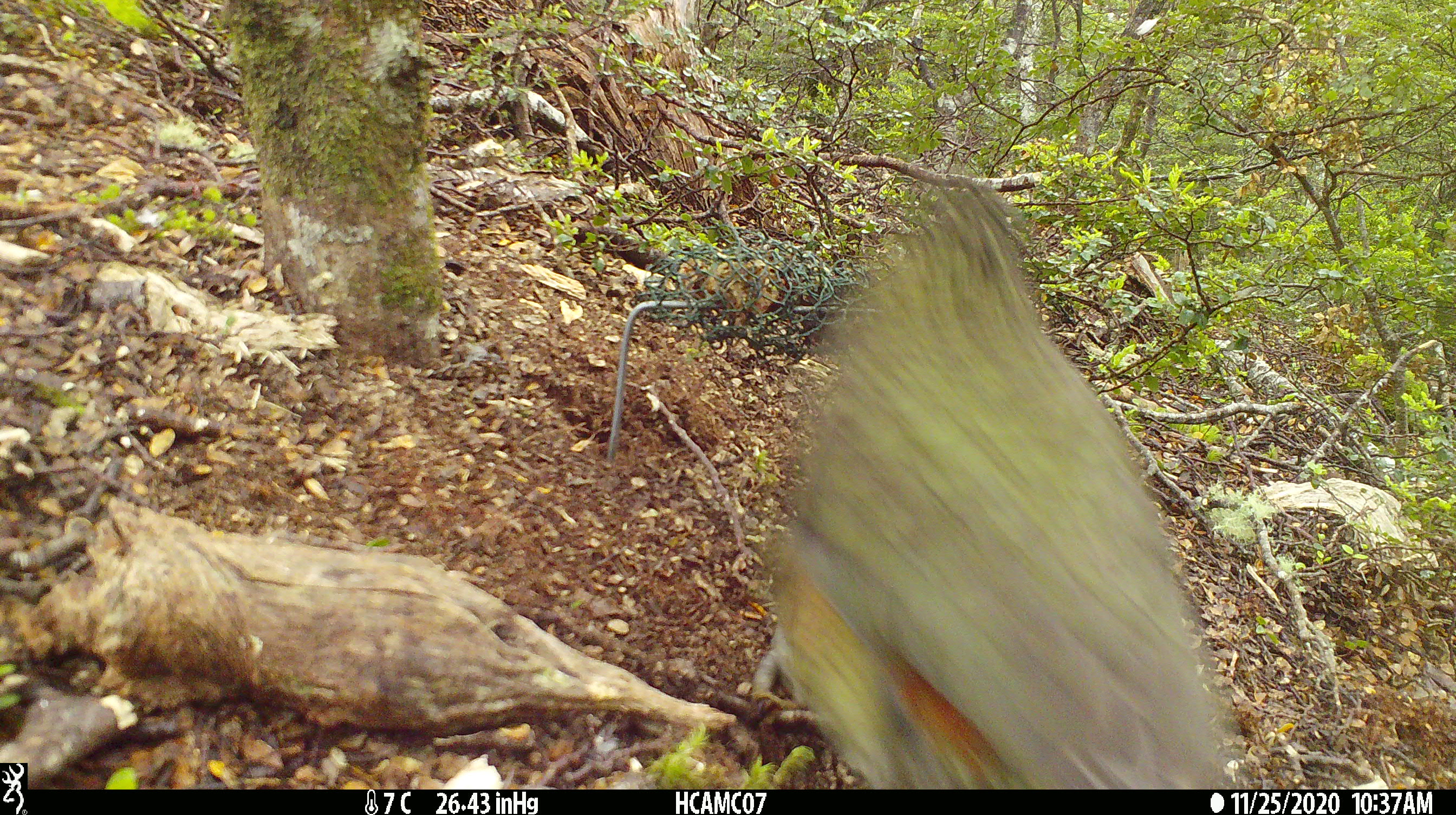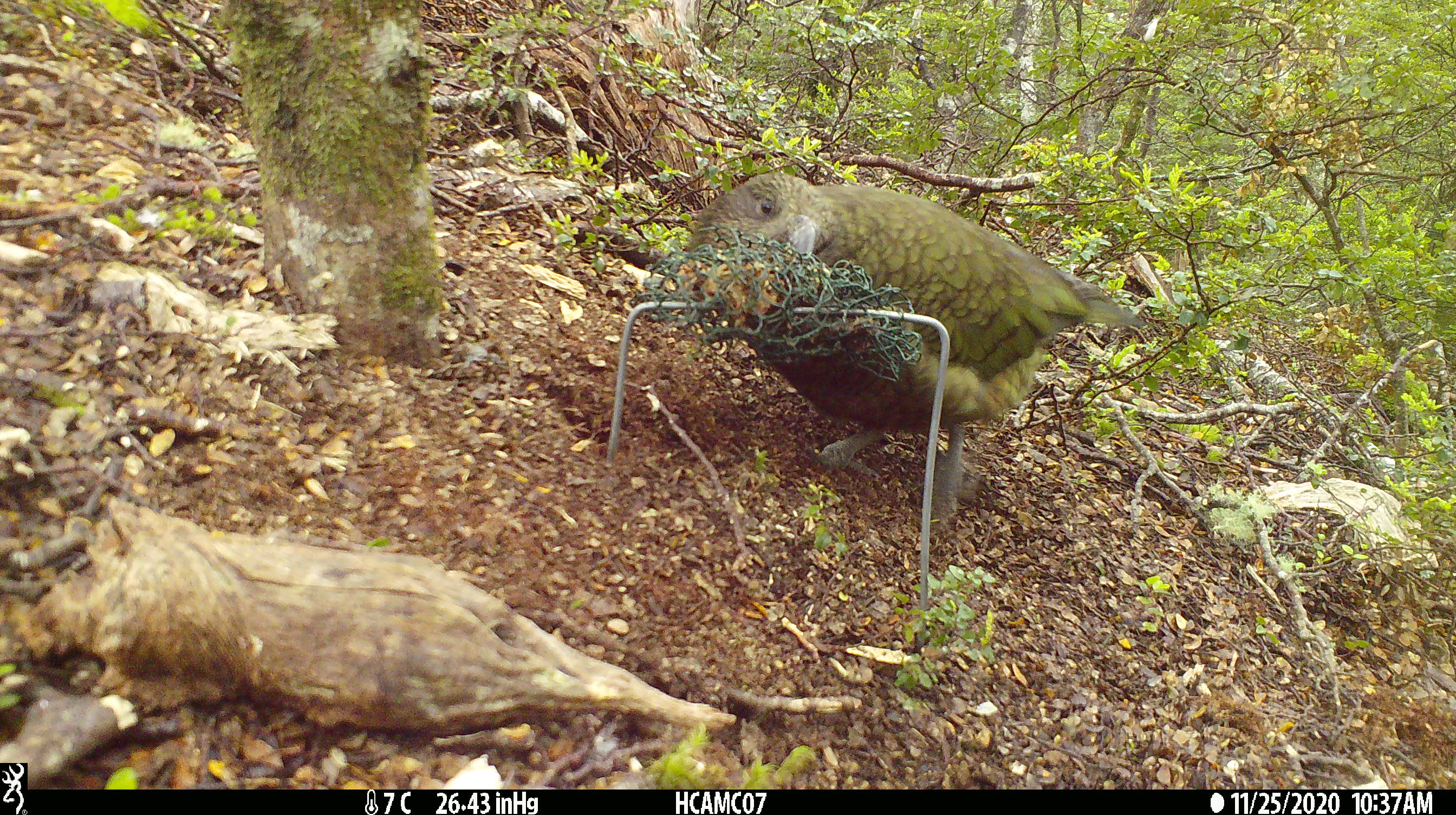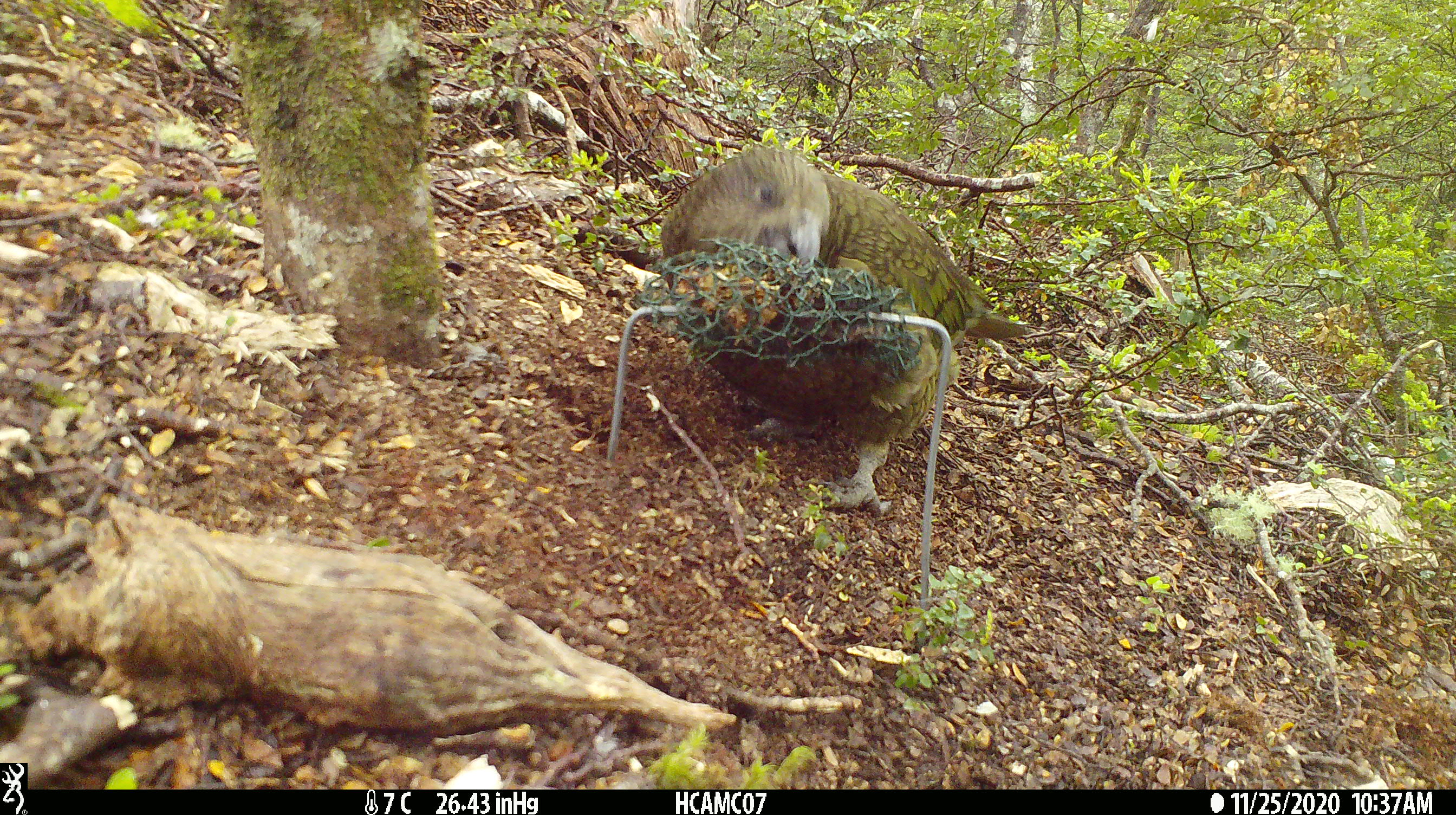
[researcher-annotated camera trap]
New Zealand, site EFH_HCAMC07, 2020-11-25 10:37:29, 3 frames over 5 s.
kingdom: Animalia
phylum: Chordata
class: Aves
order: Psittaciformes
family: Strigopidae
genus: Nestor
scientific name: Nestor notabilis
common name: kea